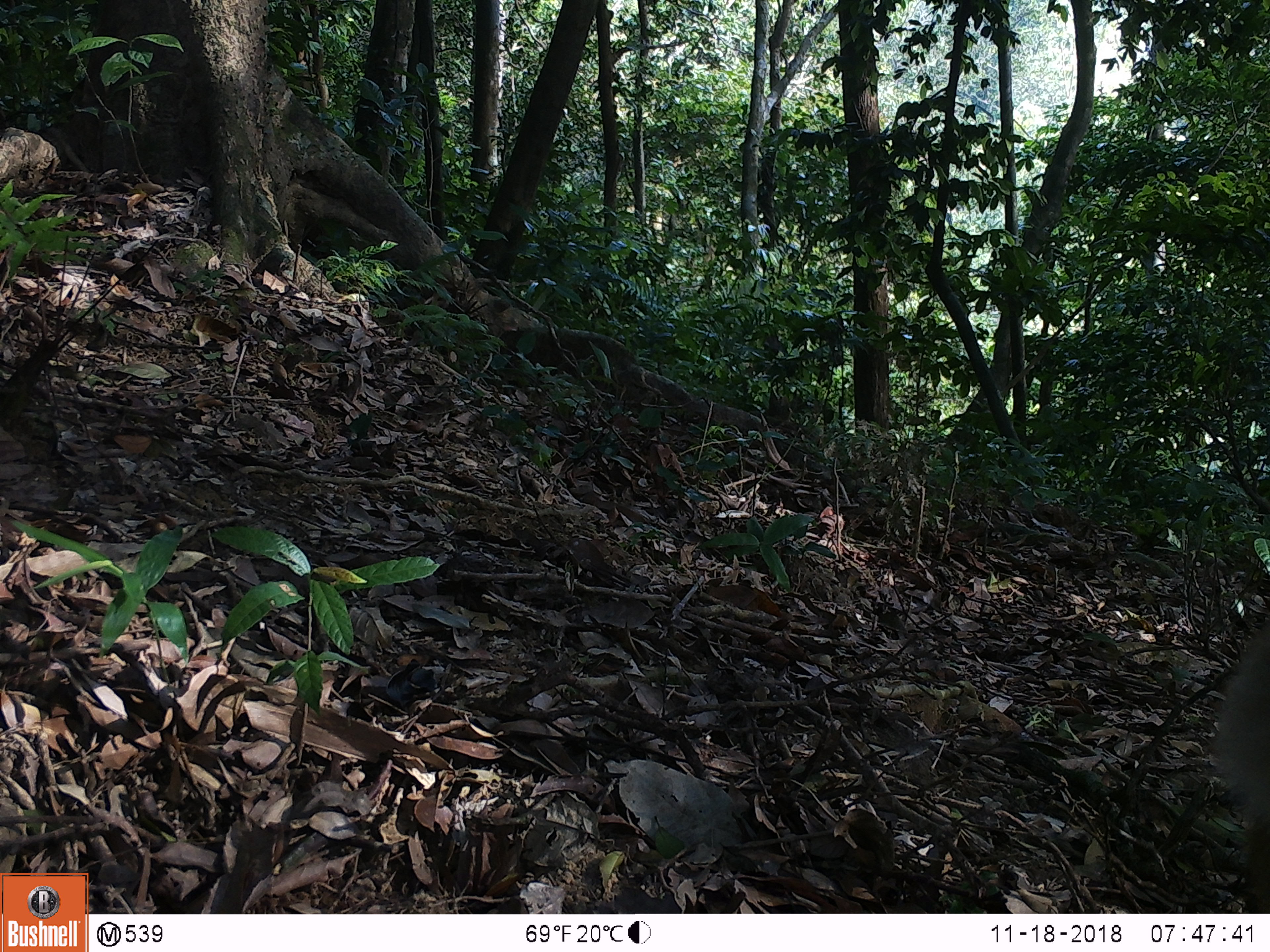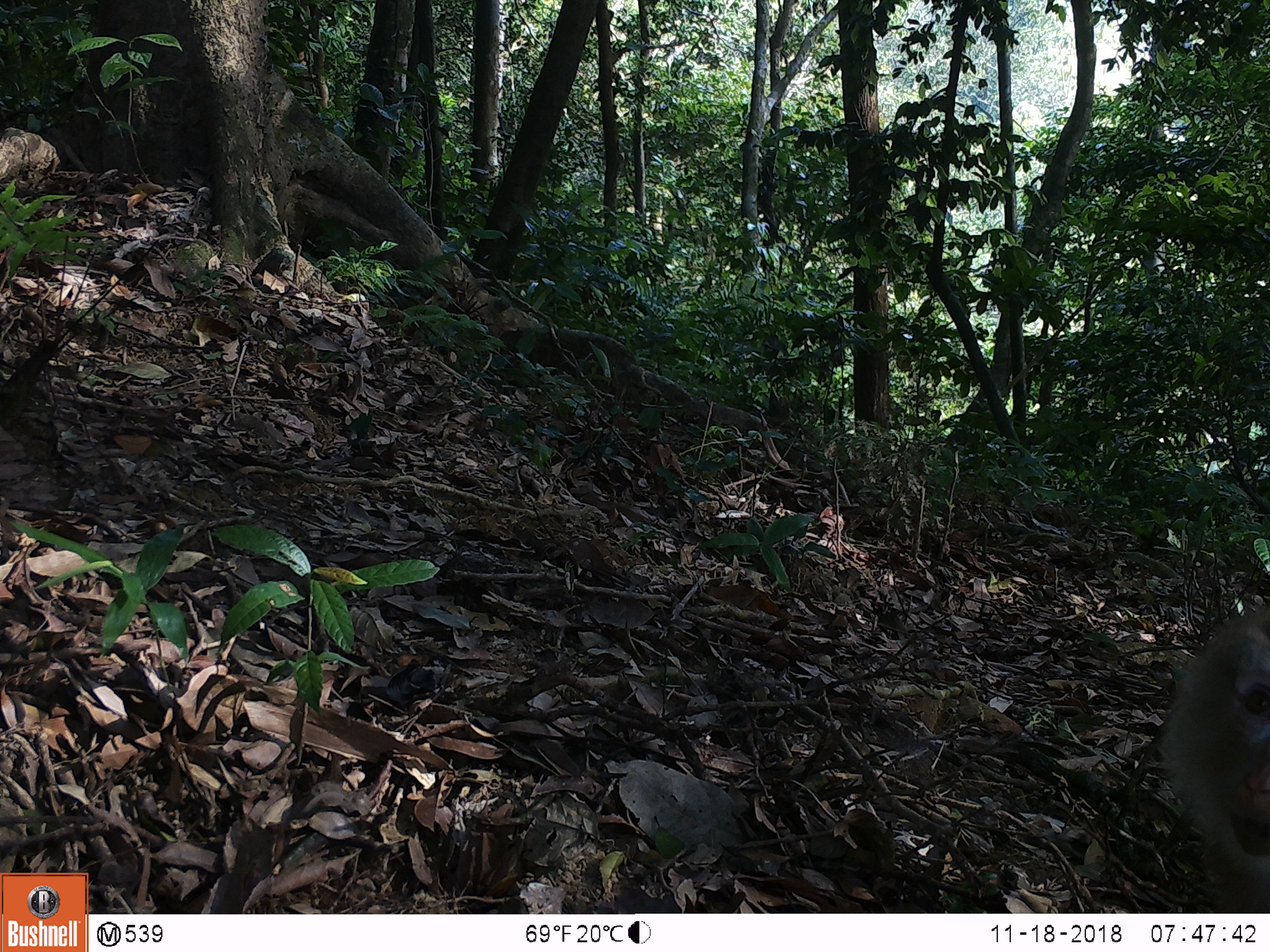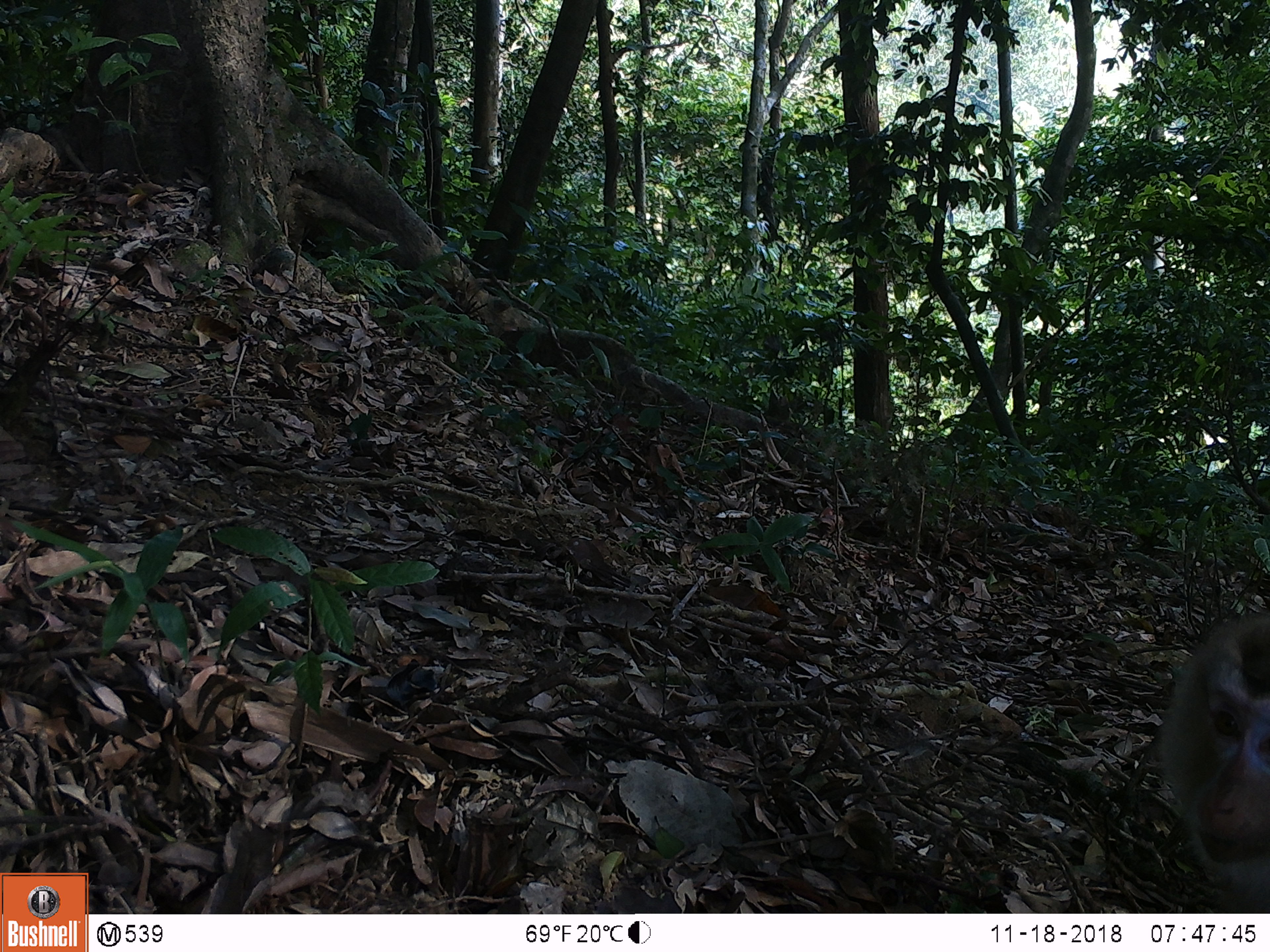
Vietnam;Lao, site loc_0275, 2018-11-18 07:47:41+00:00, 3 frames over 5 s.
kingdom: Animalia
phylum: Chordata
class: Mammalia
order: Primates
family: Cercopithecidae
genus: Macaca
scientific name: Macaca nemestrina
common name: pig-tailed macaque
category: pig tailed macaque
Pig tailed macaque (pig-tailed macaque) (Macaca nemestrina). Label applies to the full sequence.